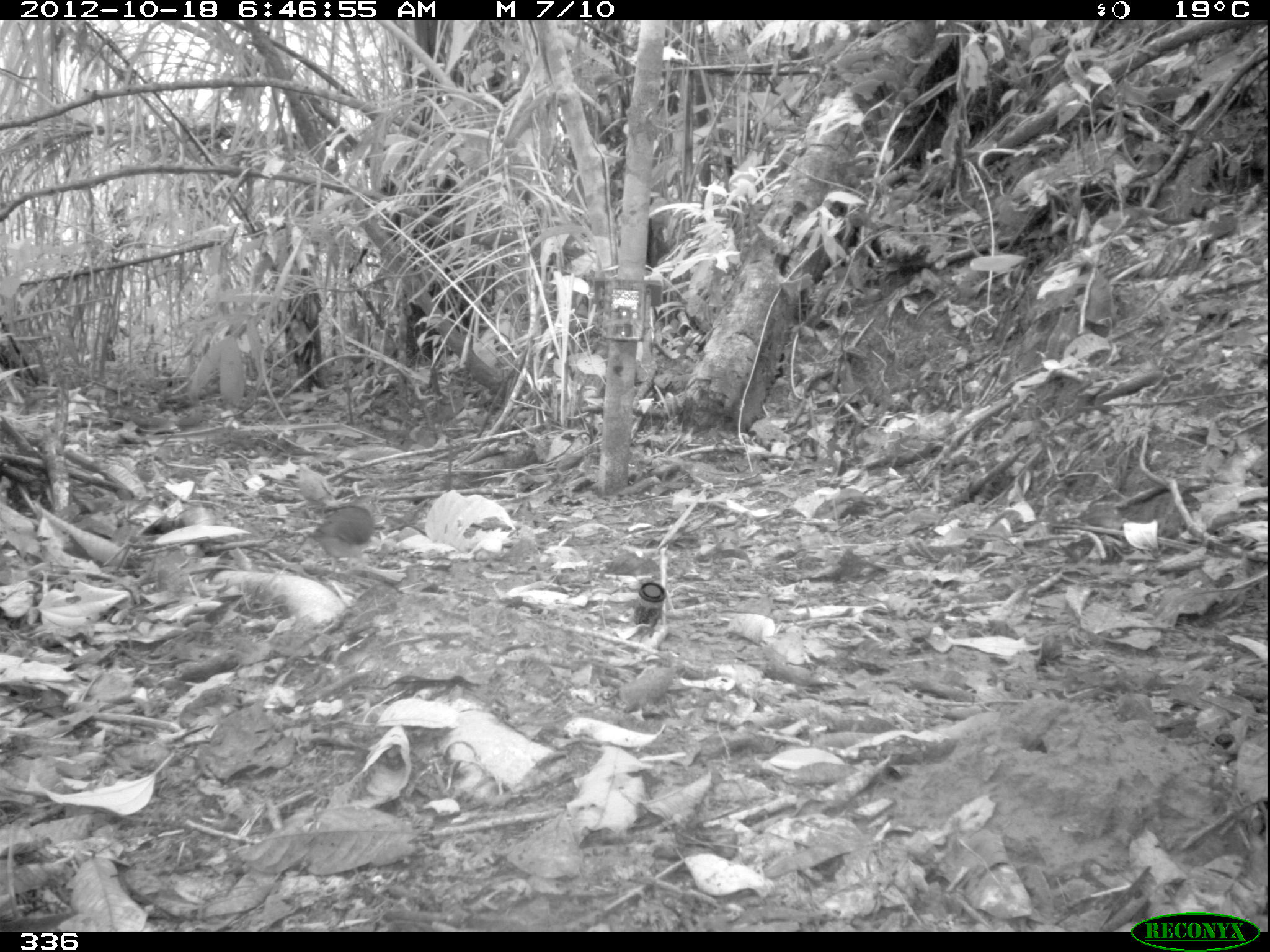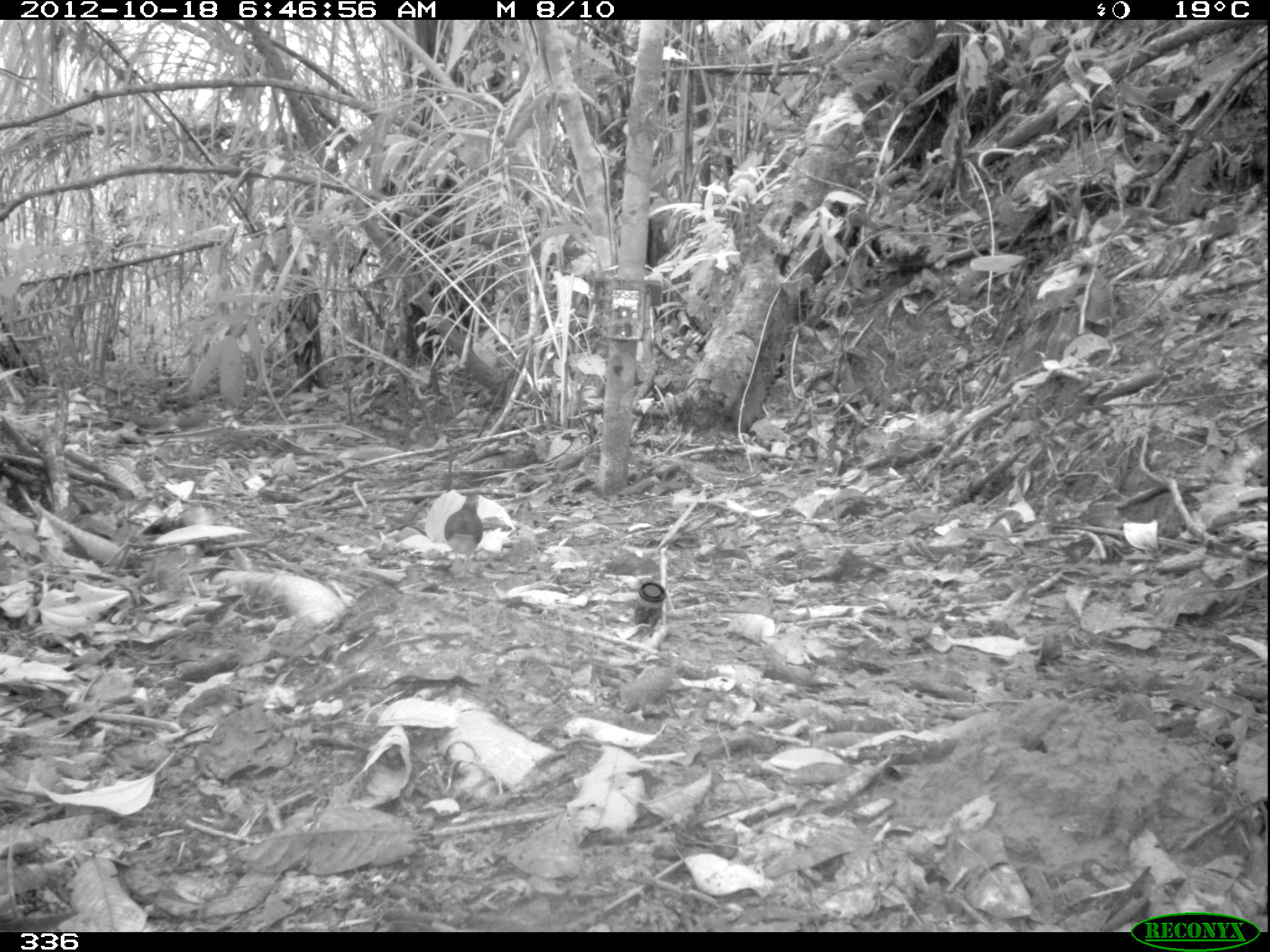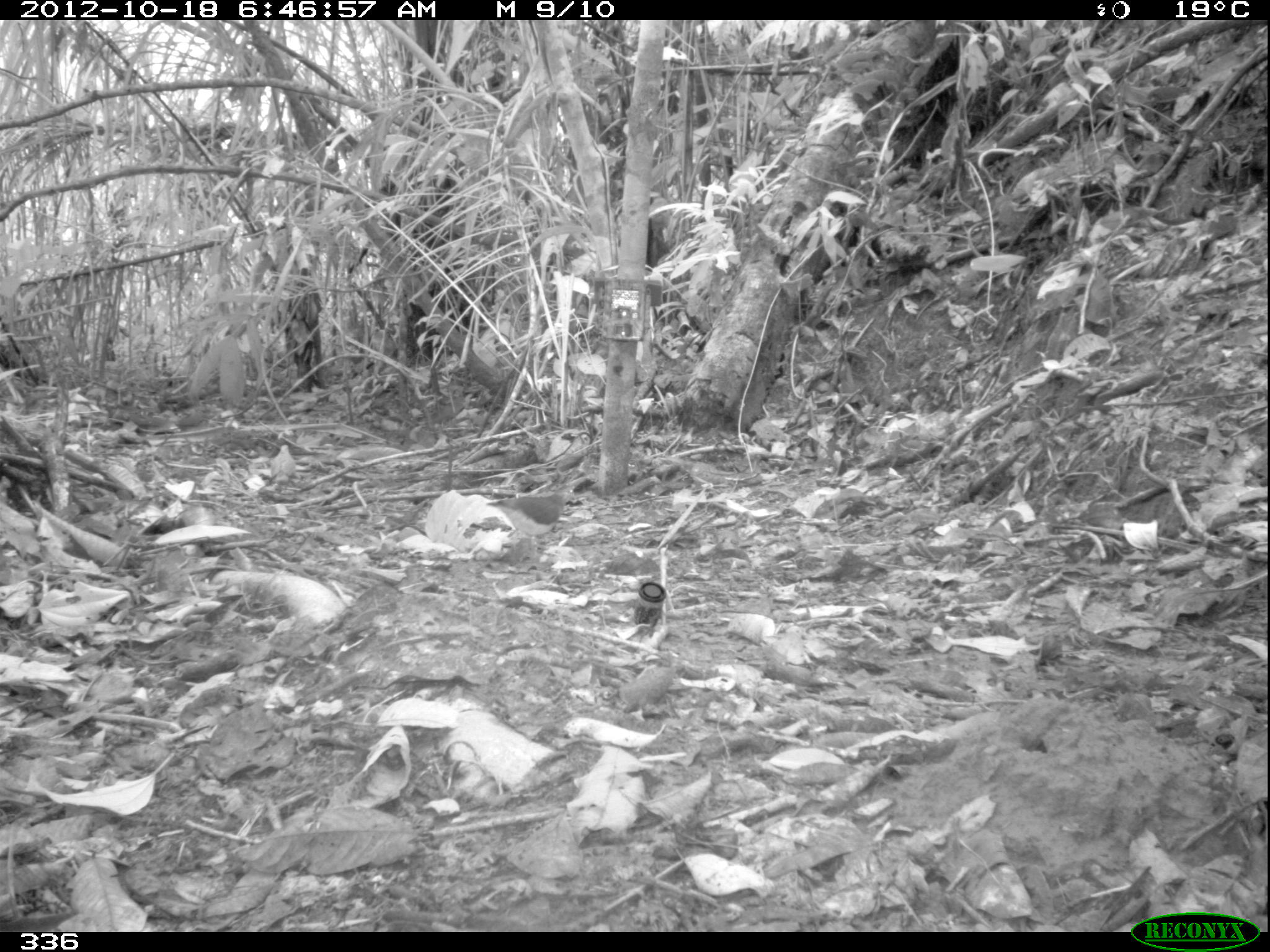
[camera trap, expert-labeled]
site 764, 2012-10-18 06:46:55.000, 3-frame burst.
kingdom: Animalia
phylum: Chordata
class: Aves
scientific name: Aves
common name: bird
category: unknown bird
Unknown bird (bird) (Aves).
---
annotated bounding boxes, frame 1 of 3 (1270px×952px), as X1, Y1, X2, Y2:
unknown bird: 316, 506, 376, 545; 296, 462, 341, 509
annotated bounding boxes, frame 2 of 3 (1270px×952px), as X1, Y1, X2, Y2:
unknown bird: 444, 492, 485, 578